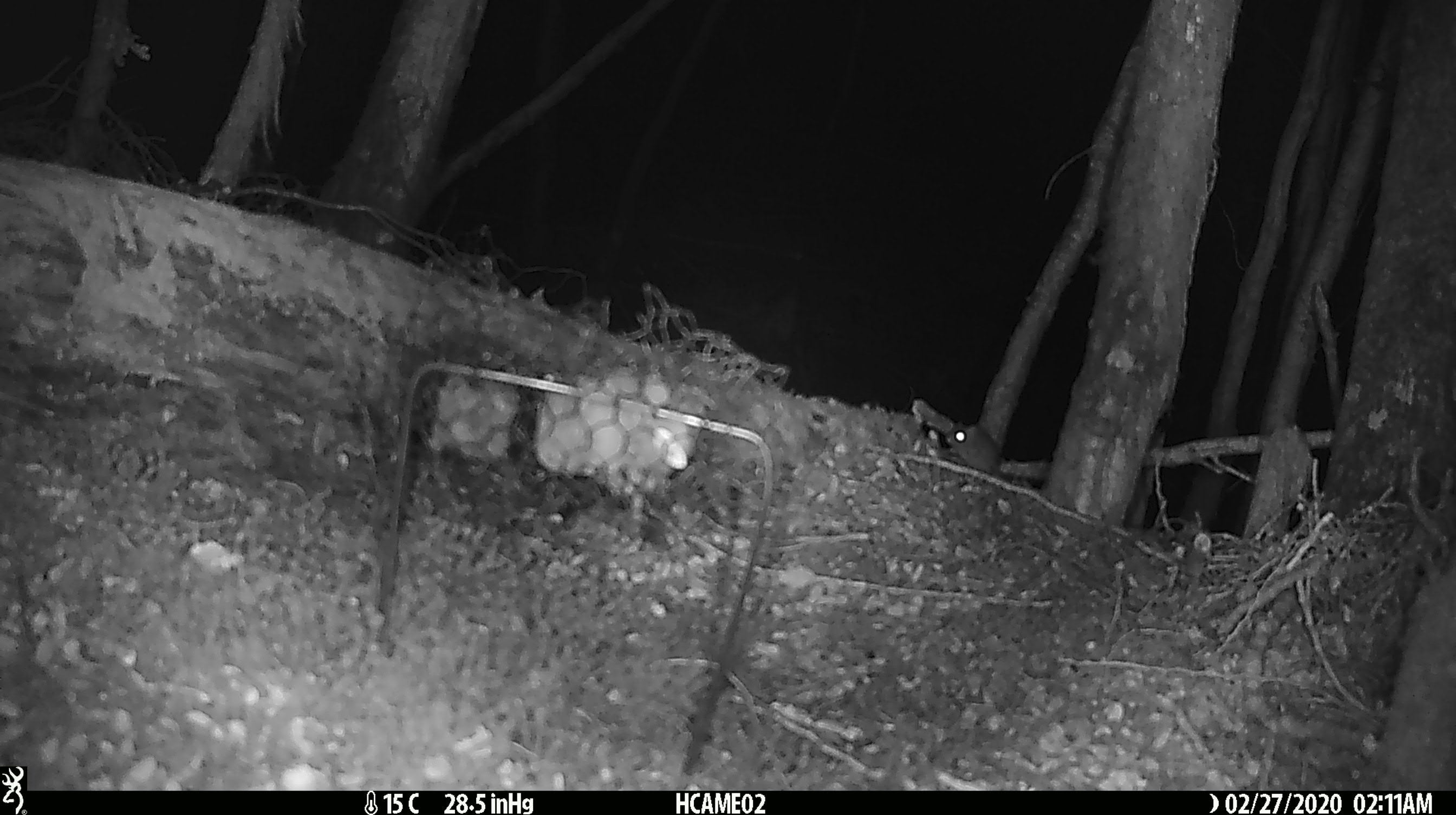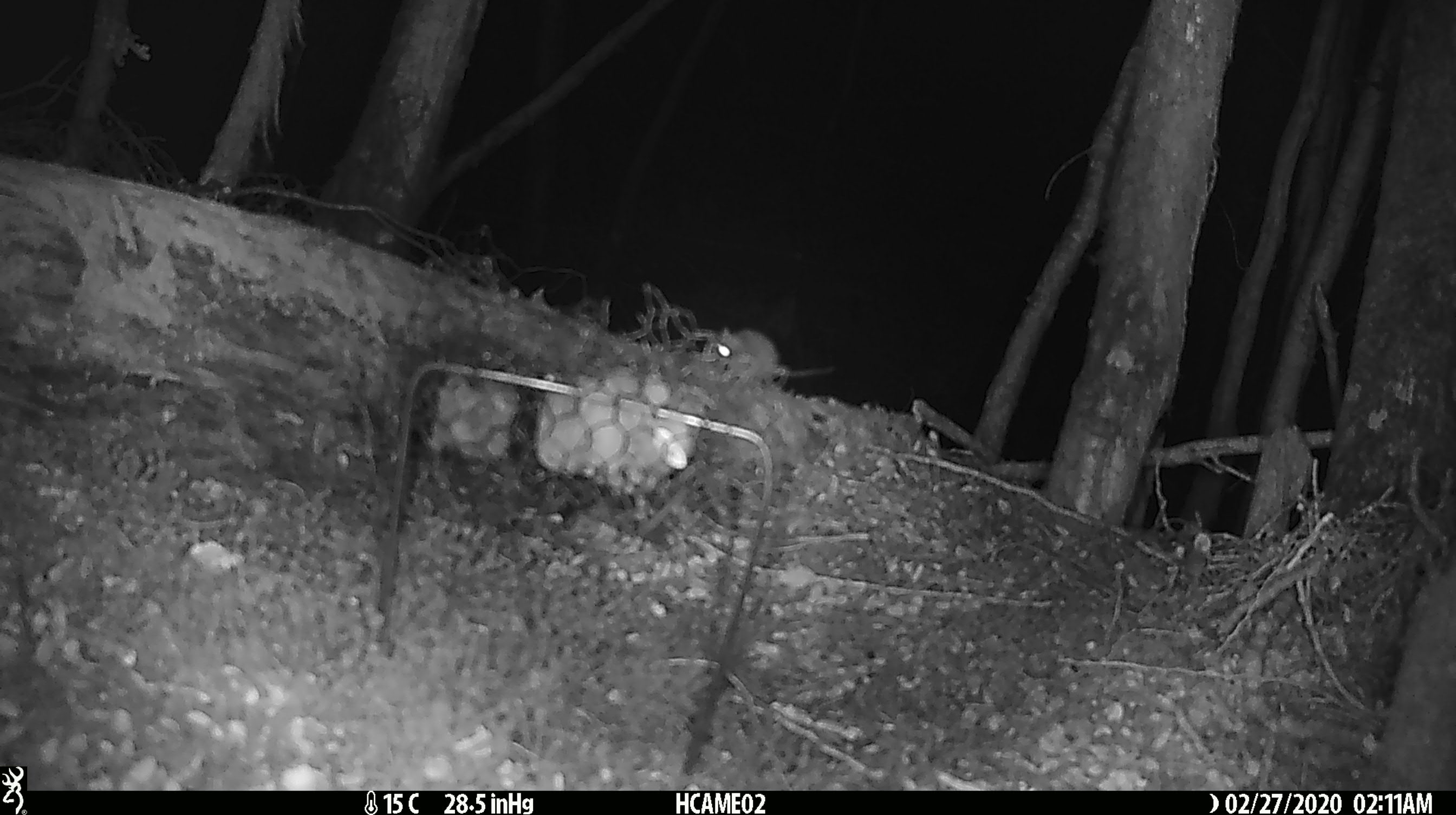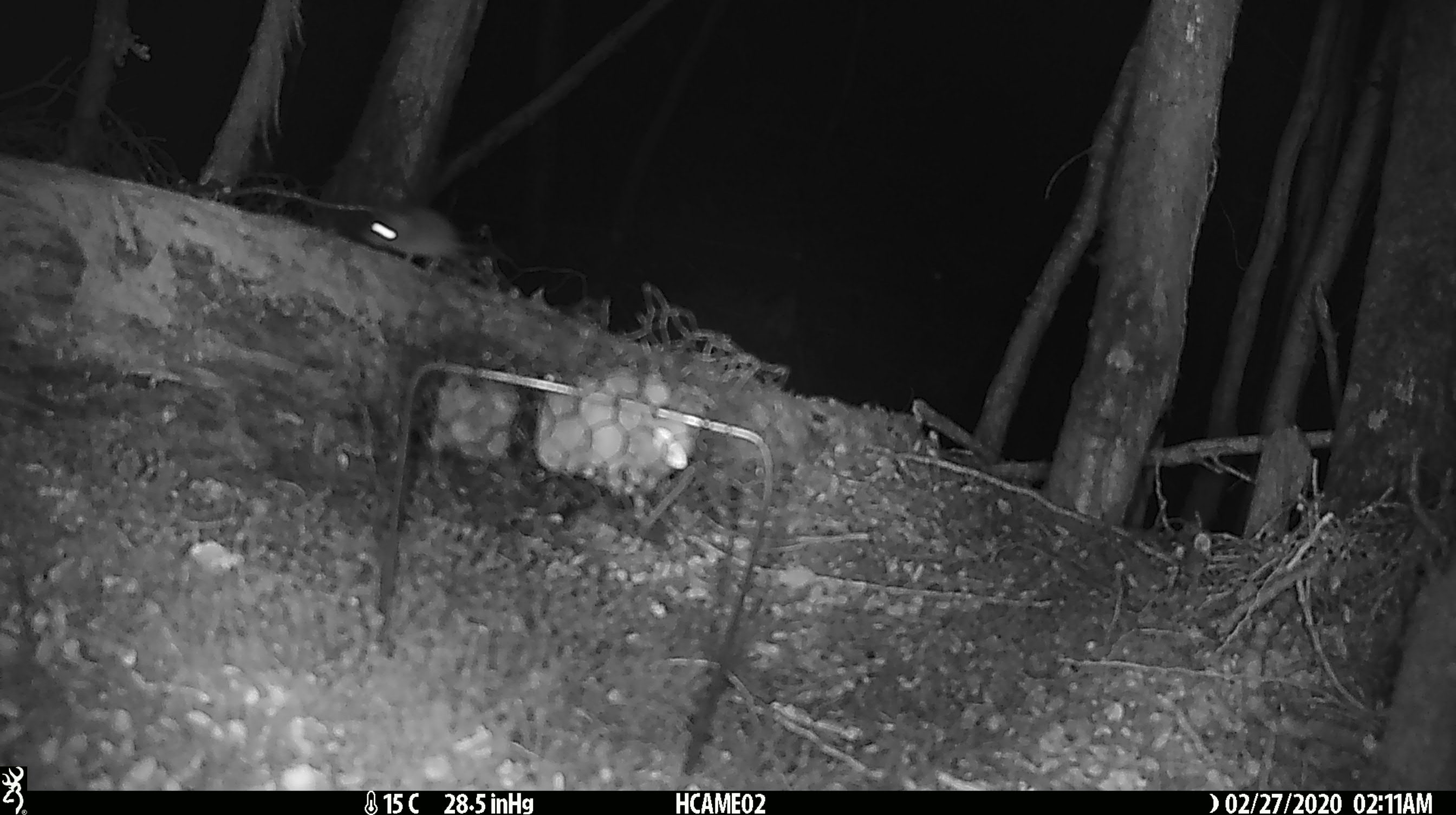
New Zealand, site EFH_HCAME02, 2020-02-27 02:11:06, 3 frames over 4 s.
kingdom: Animalia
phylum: Chordata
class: Mammalia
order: Rodentia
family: Muridae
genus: Mus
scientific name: Mus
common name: mouse